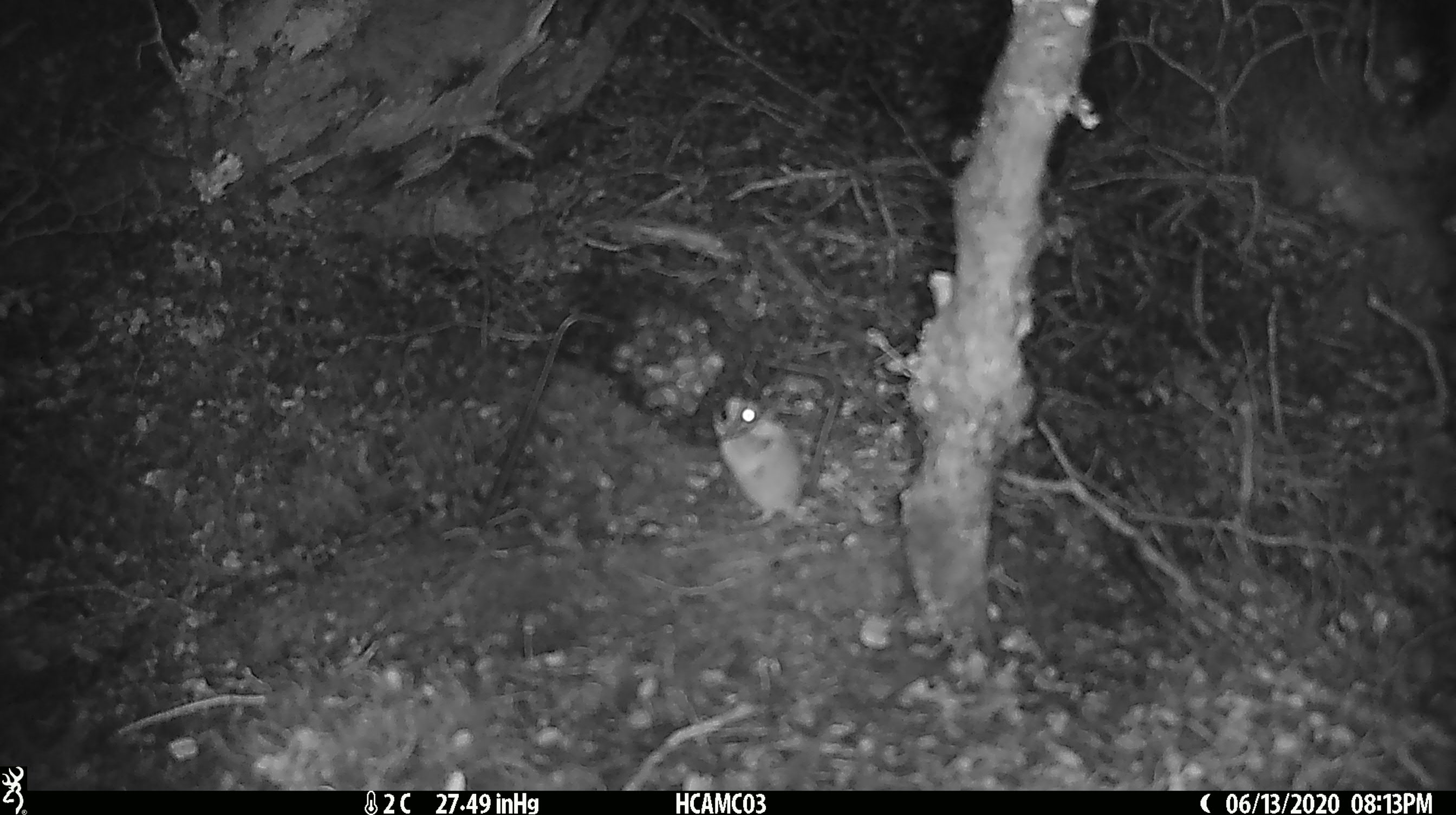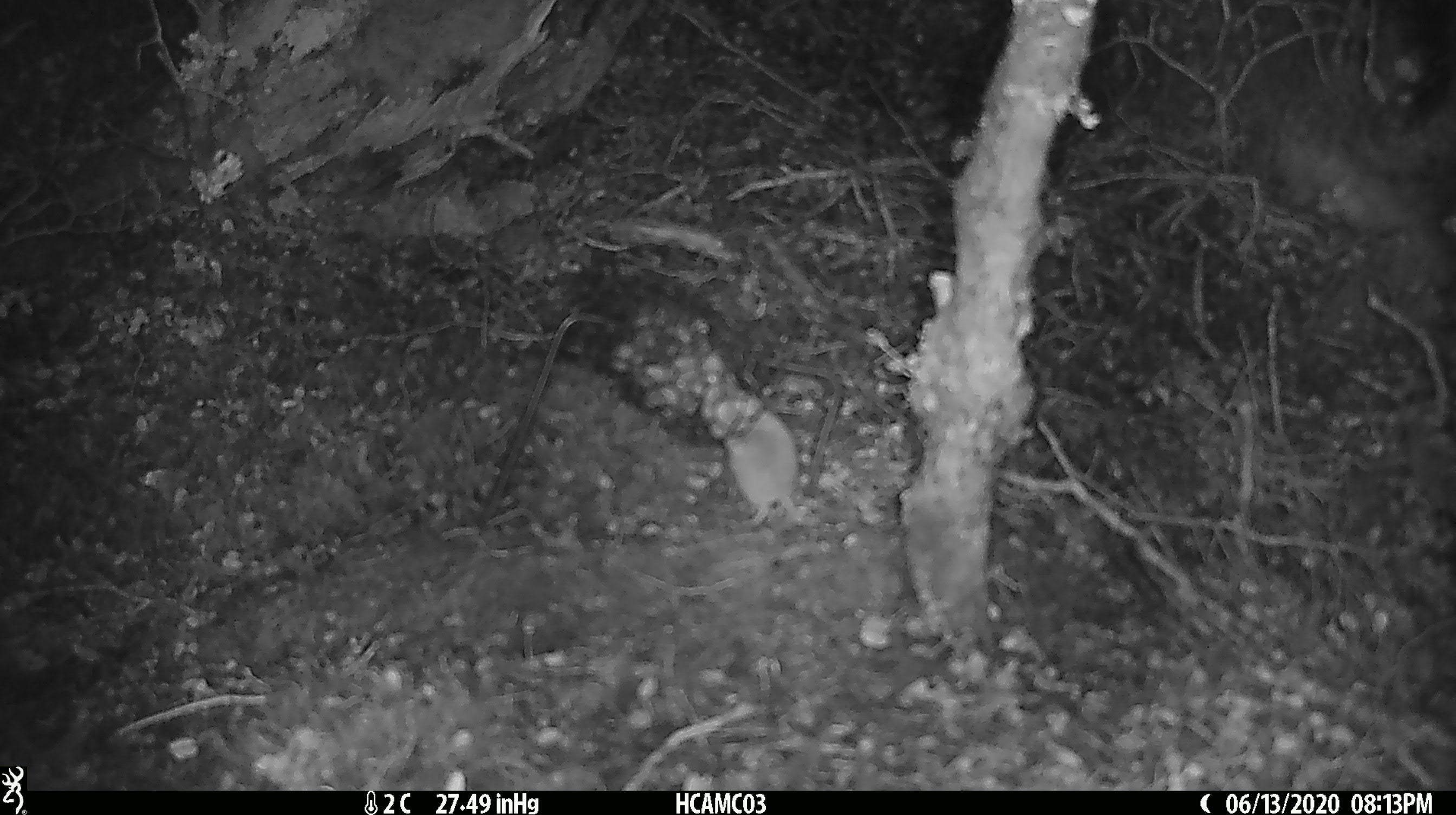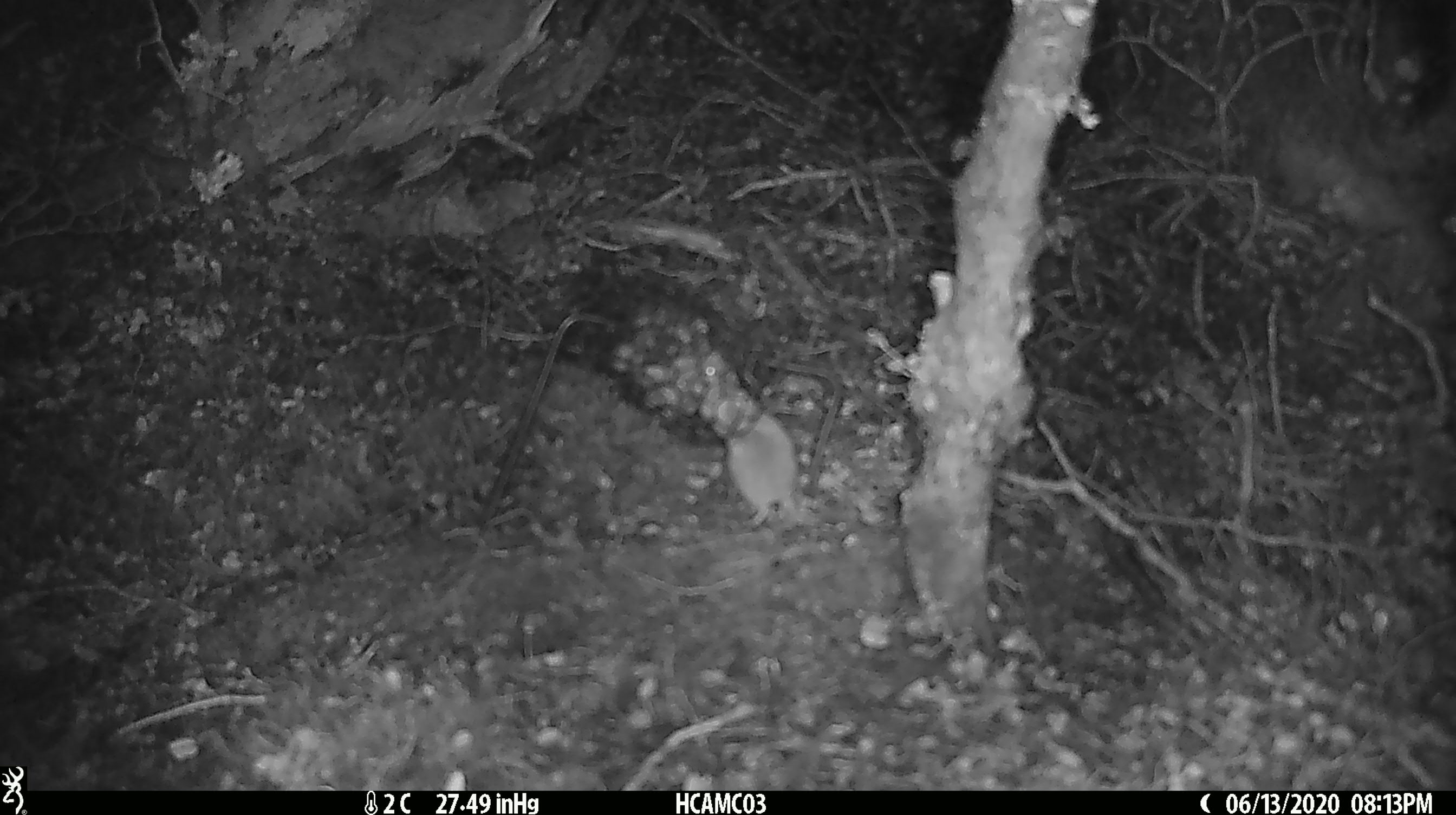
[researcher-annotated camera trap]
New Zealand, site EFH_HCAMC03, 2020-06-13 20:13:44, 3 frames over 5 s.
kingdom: Animalia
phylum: Chordata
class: Mammalia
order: Rodentia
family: Muridae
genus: Mus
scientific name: Mus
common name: mouse